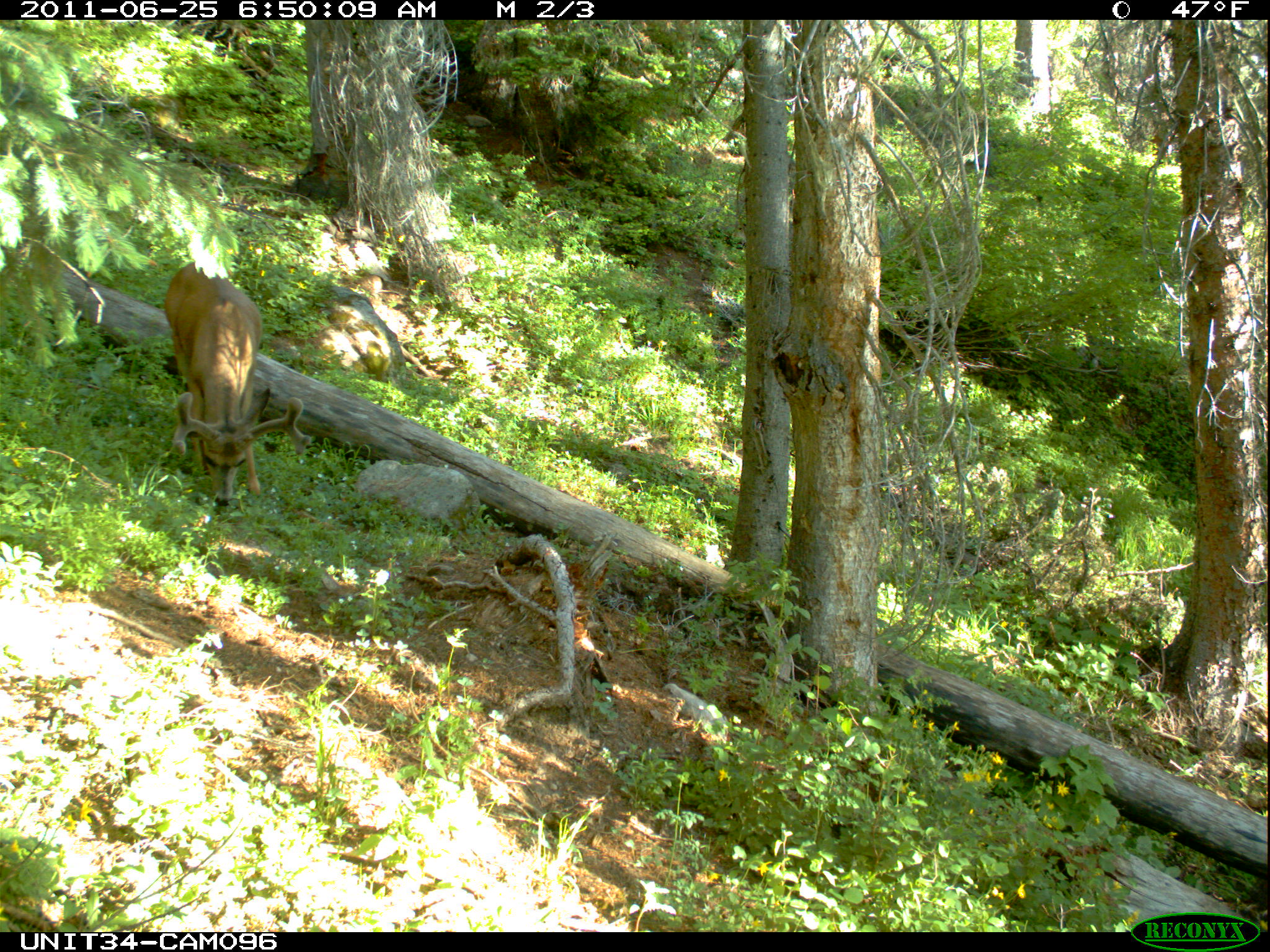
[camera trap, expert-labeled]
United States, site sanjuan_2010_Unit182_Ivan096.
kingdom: Animalia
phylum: Chordata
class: Mammalia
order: Artiodactyla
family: Cervidae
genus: Odocoileus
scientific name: Odocoileus hemionus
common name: mule deer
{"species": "Odocoileus hemionus (mule deer)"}